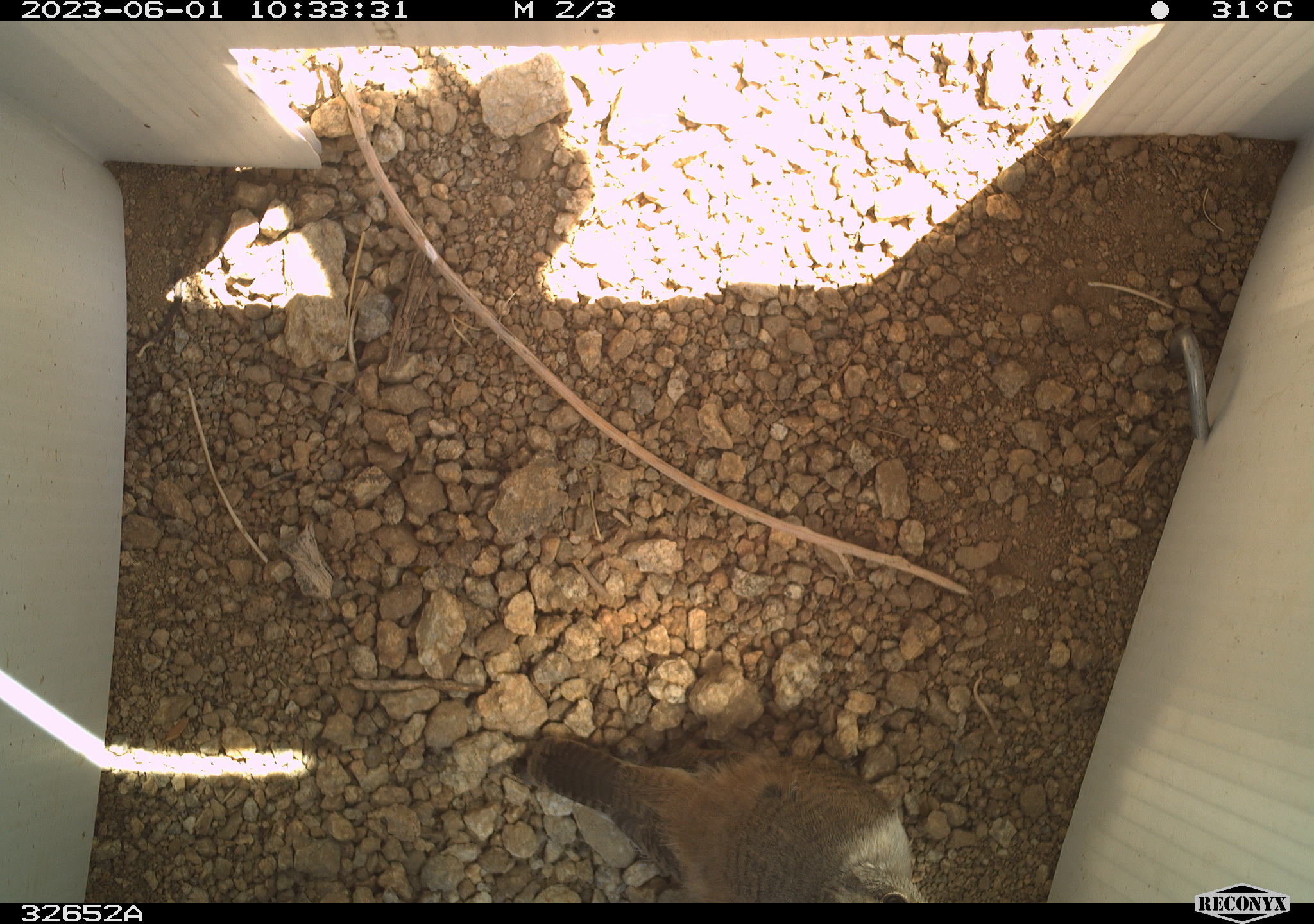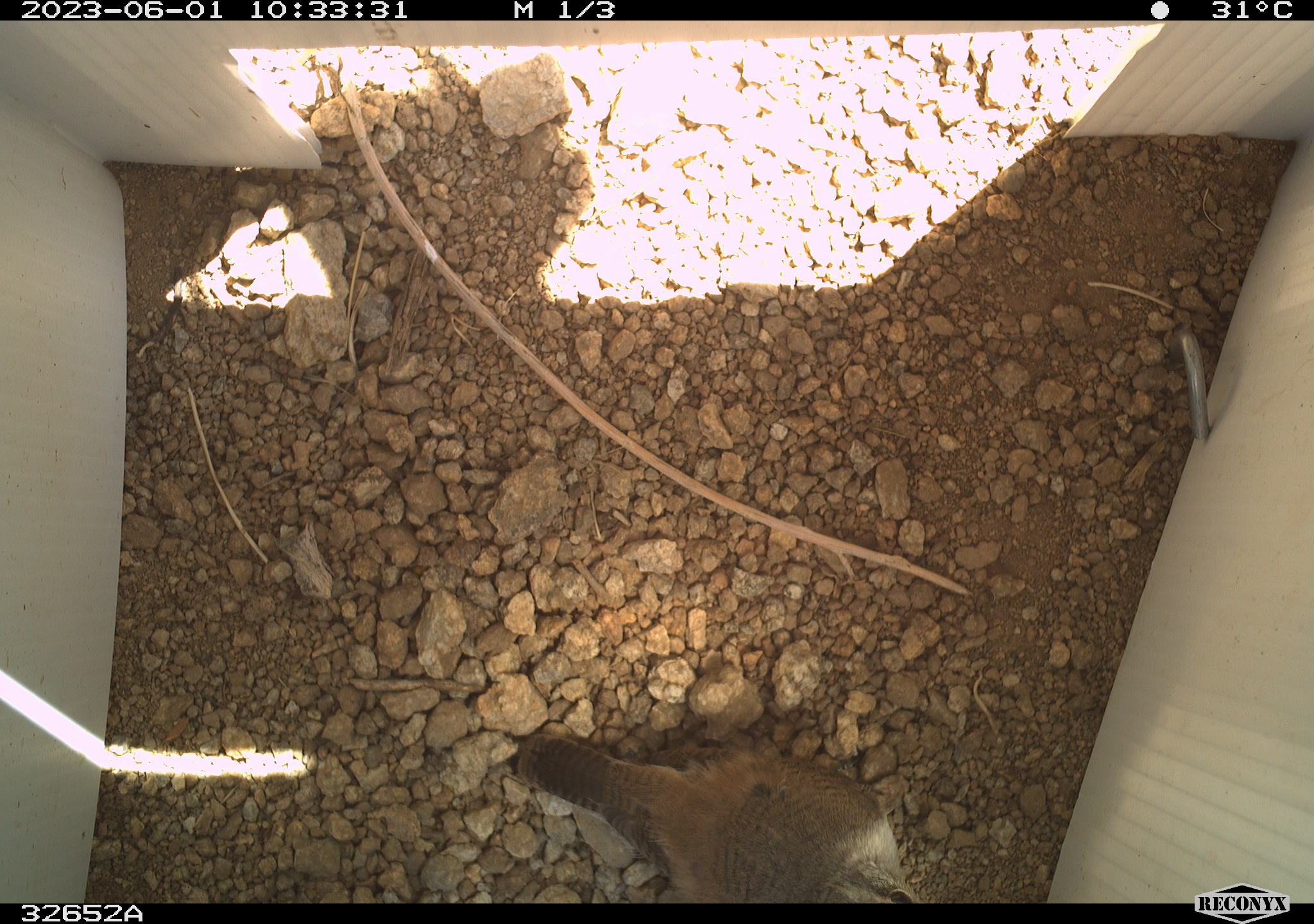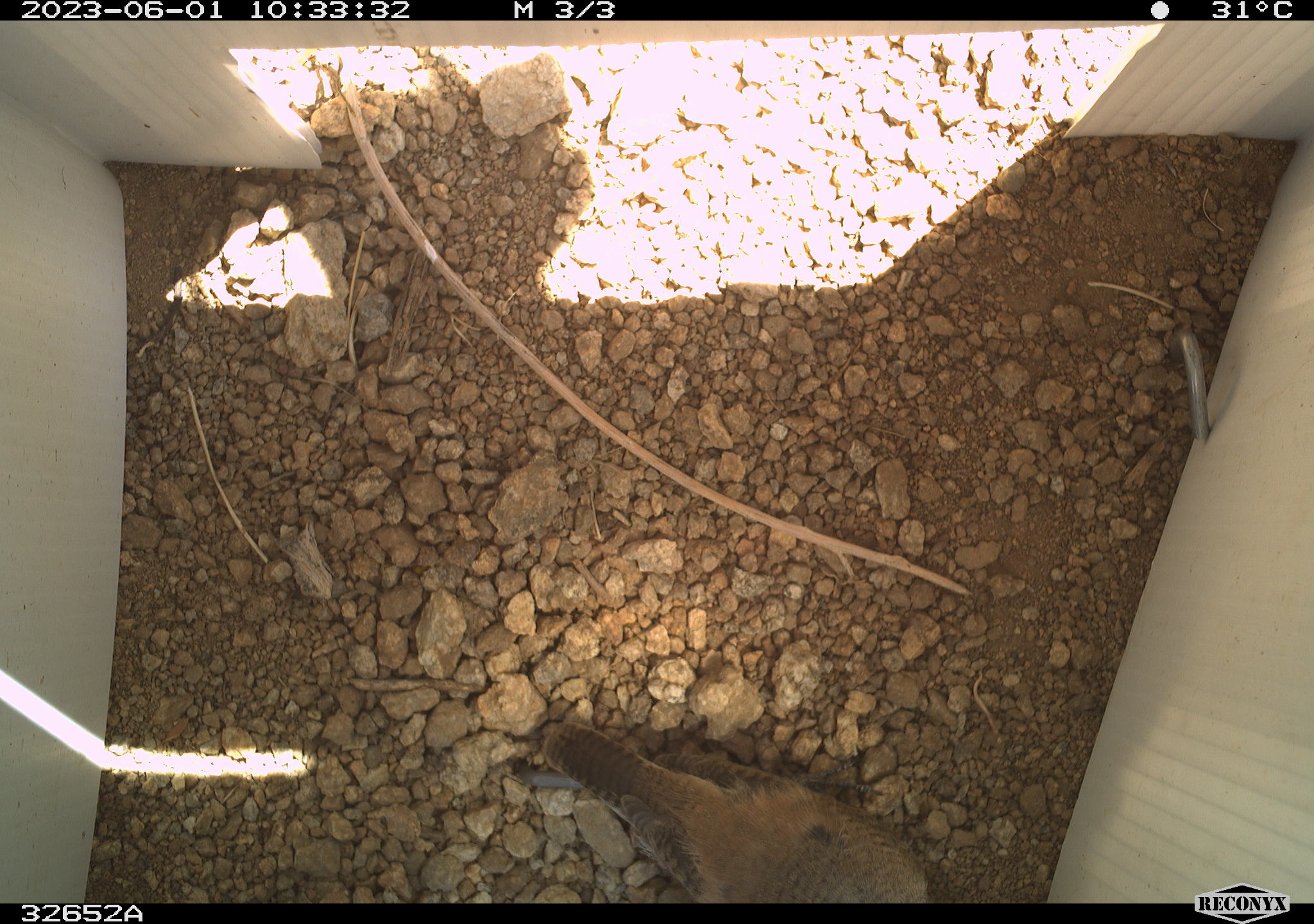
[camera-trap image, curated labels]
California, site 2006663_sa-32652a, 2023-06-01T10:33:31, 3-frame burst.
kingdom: Animalia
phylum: Chordata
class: Aves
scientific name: Aves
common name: bird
Bird (Aves).